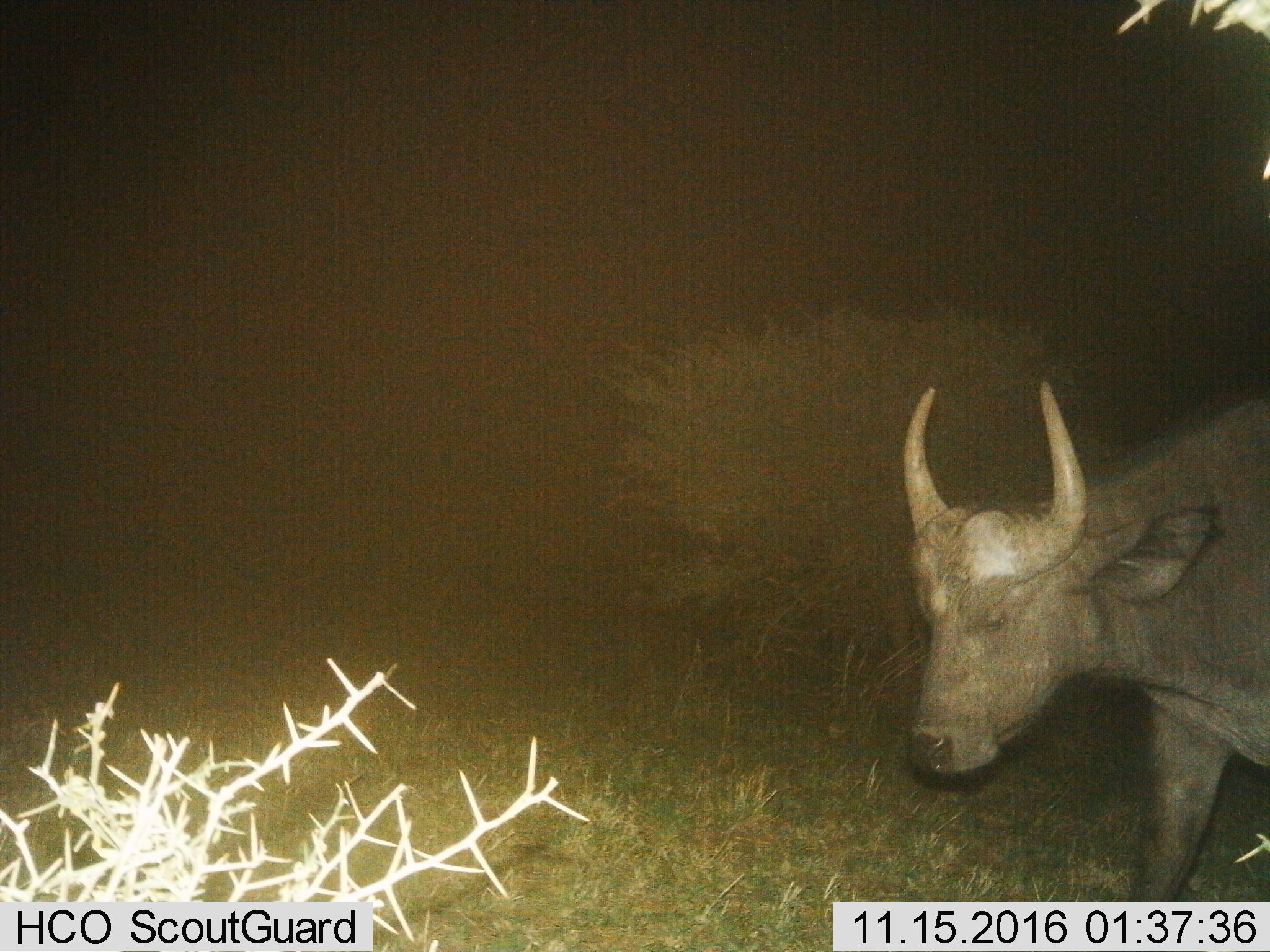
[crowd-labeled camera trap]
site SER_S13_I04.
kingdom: Animalia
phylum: Chordata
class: Mammalia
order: Artiodactyla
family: Bovidae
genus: Syncerus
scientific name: Syncerus caffer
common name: african buffalo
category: buffalo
Buffalo (african buffalo) (Syncerus caffer), count 1. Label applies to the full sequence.